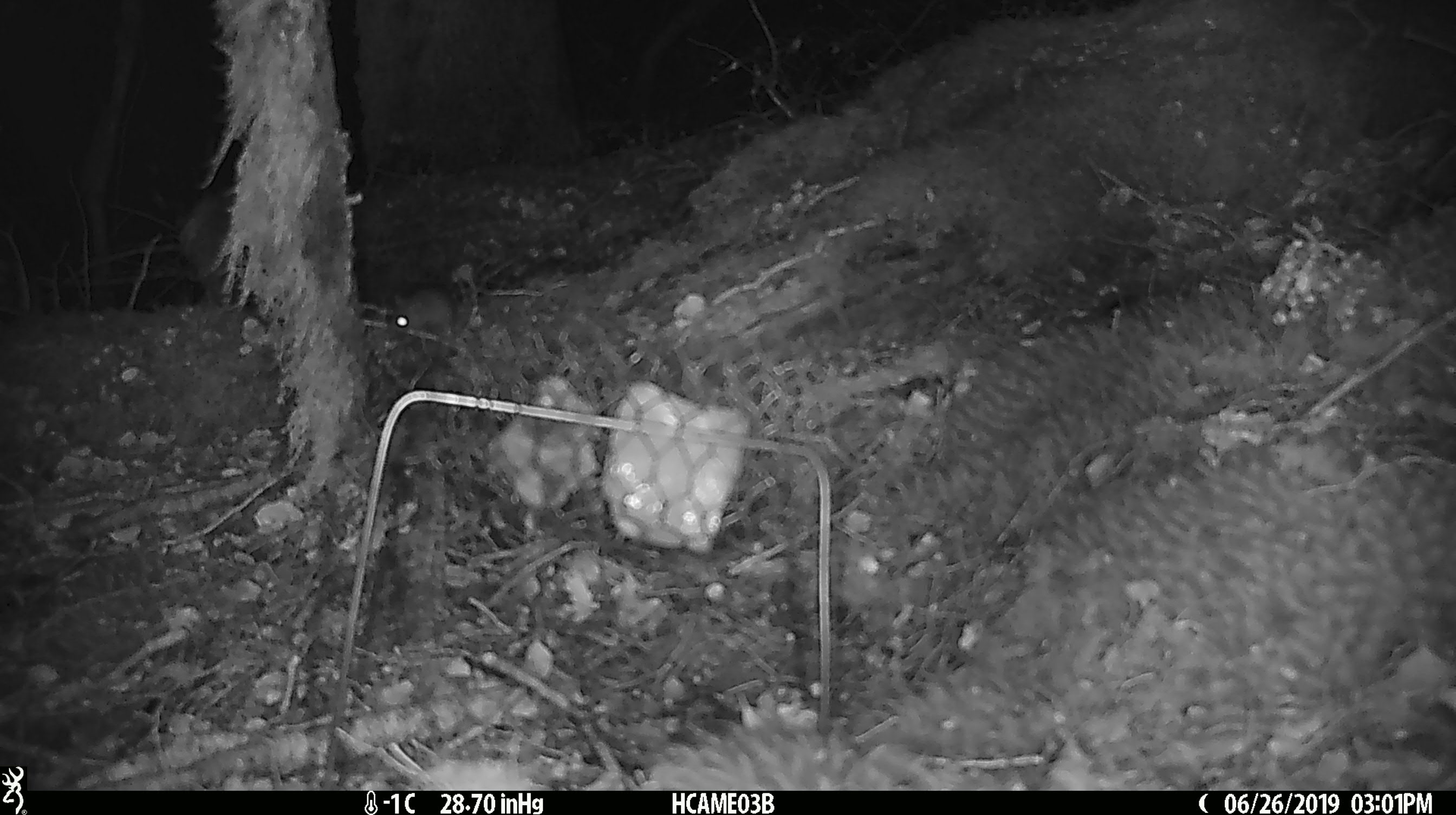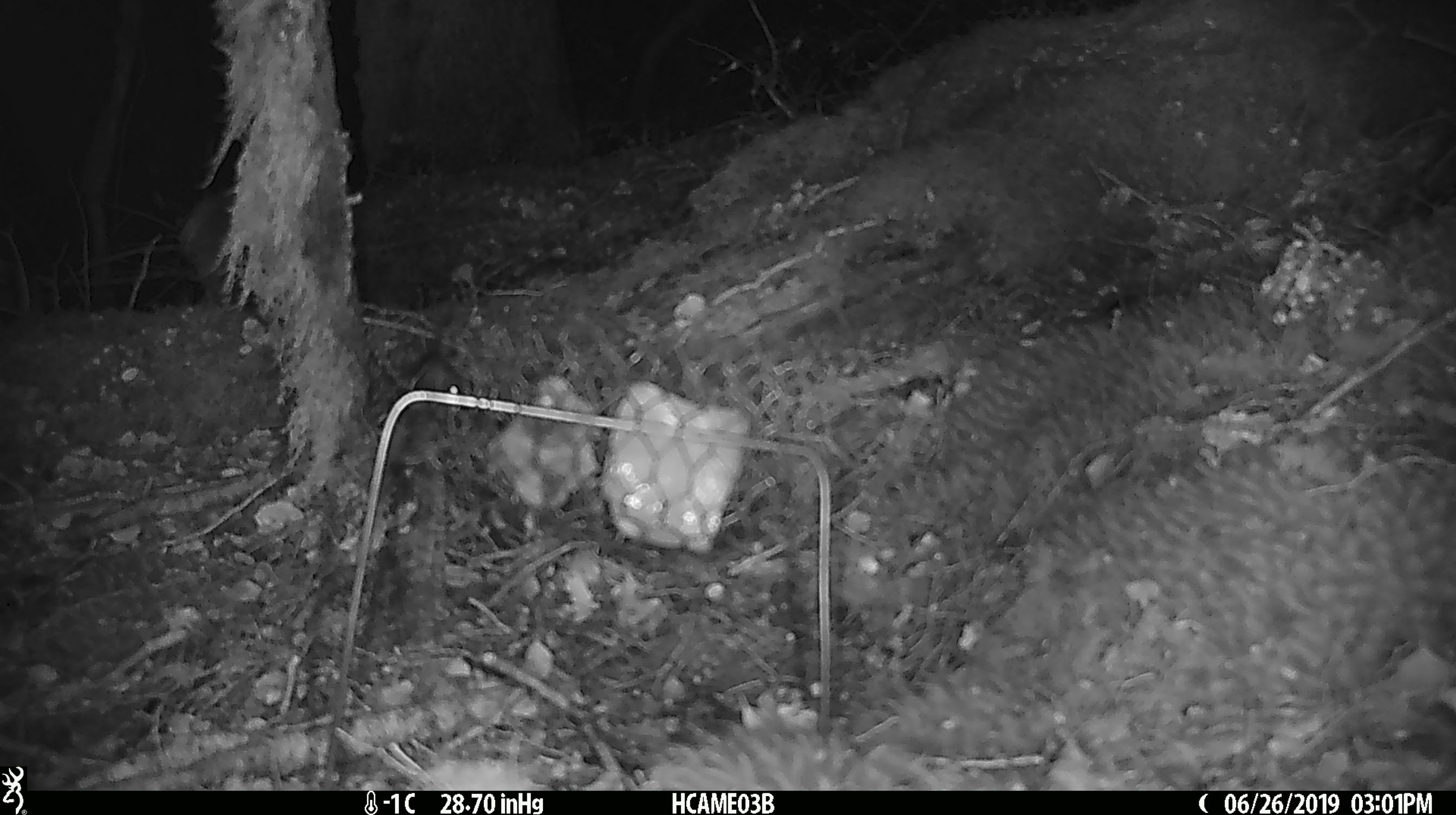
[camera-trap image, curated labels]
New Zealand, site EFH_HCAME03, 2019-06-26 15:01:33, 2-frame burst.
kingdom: Animalia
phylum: Chordata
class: Mammalia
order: Rodentia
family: Muridae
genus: Mus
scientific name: Mus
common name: mouse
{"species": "mouse (Mus)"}